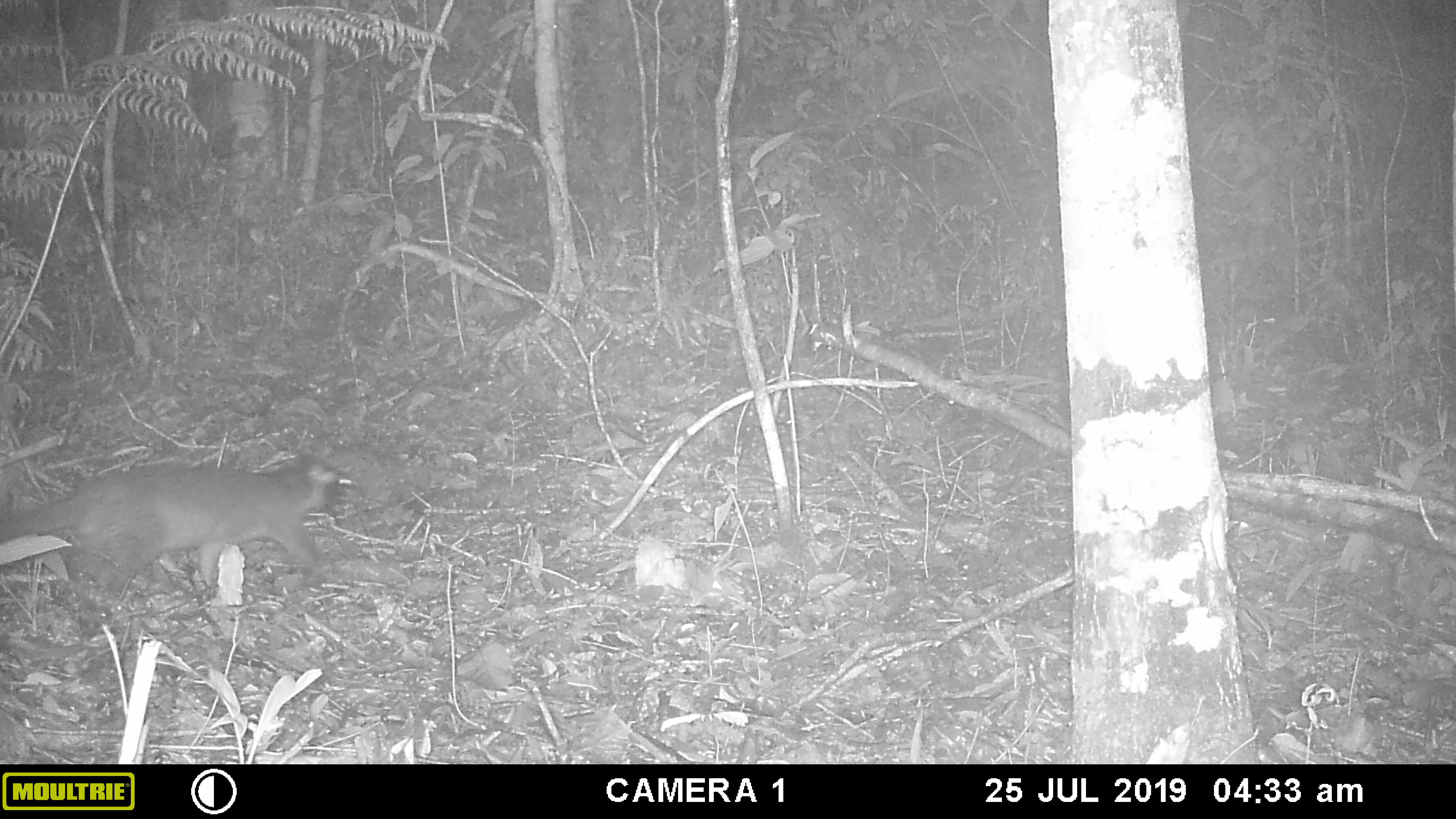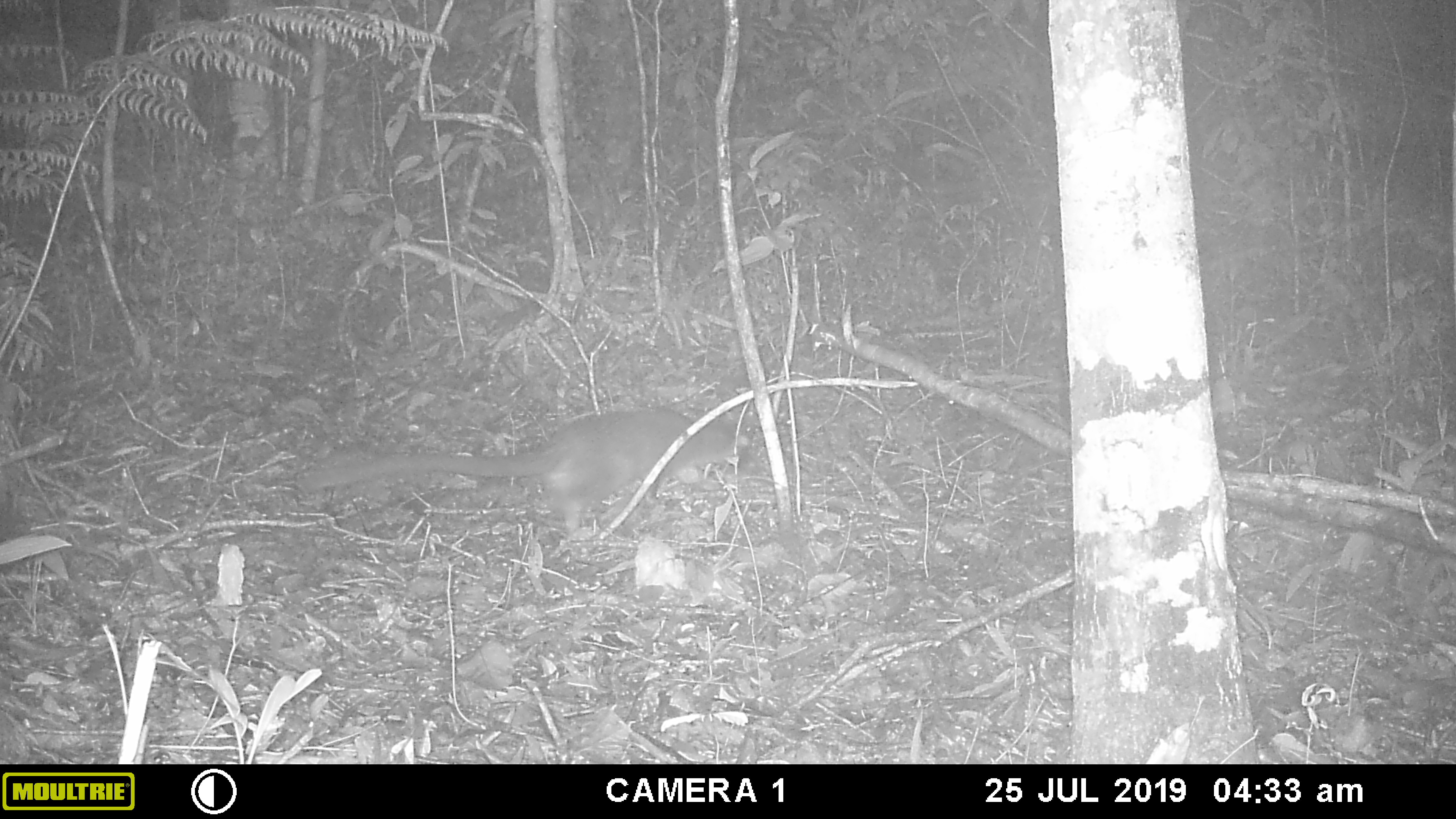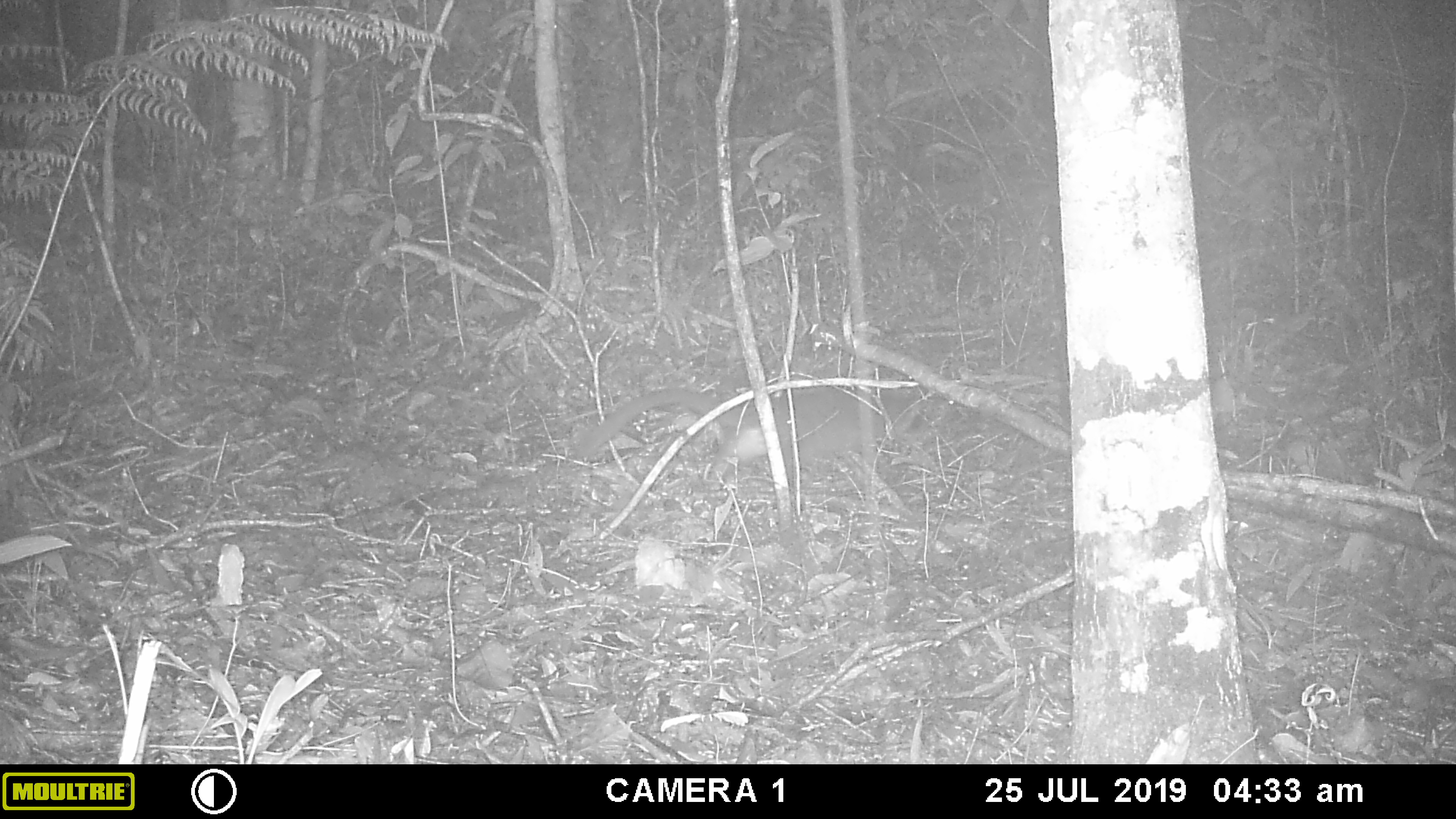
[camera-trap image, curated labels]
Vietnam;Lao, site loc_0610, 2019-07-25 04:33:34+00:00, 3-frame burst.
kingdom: Animalia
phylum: Chordata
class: Mammalia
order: Carnivora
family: Viverridae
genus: Paguma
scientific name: Paguma larvata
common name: masked palm civet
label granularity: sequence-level